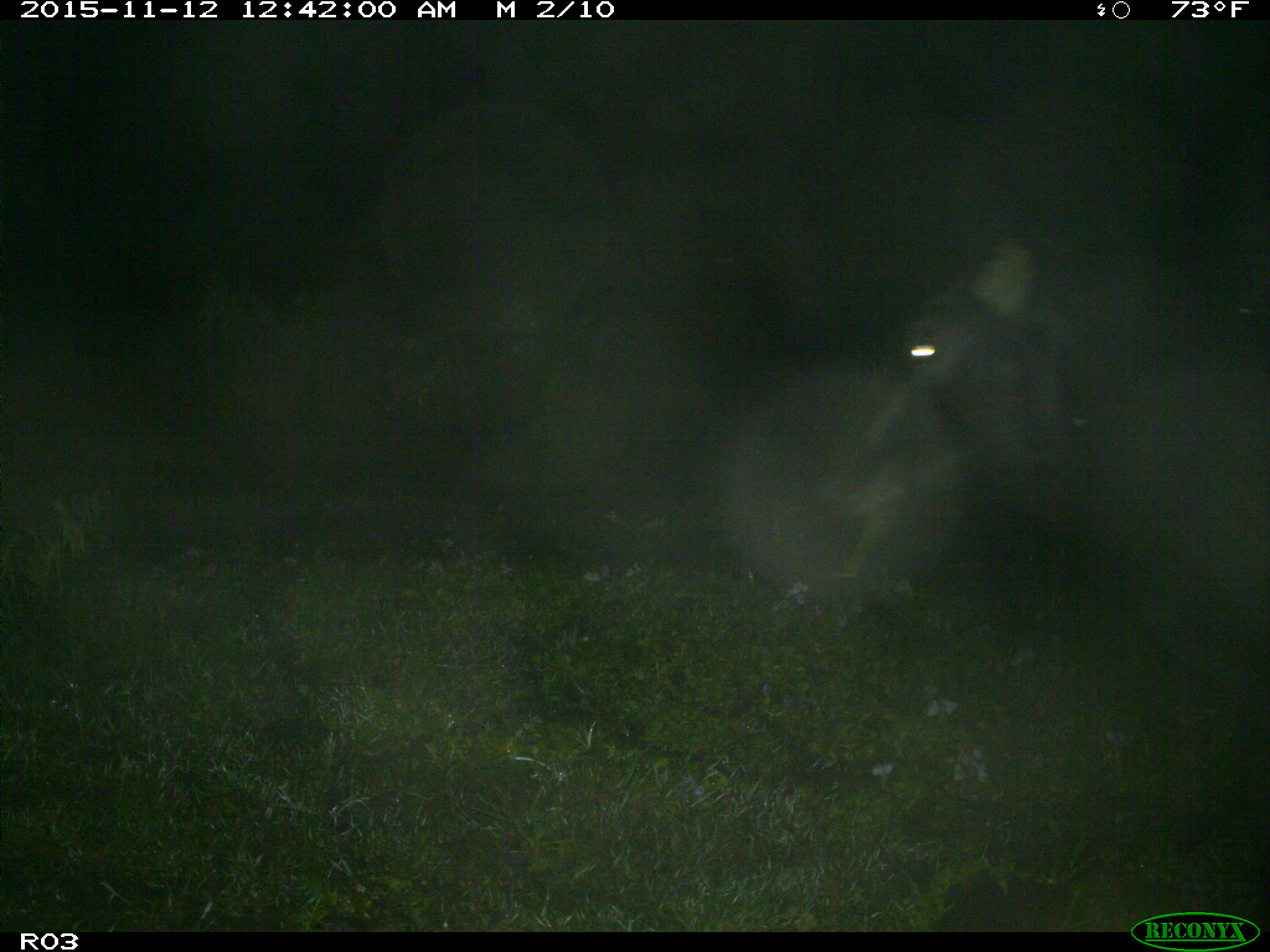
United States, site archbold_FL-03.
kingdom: Animalia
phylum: Chordata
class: Mammalia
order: Artiodactyla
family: Bovidae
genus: Bos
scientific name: Bos taurus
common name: domestic cow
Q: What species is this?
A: Bos taurus (domestic cow).